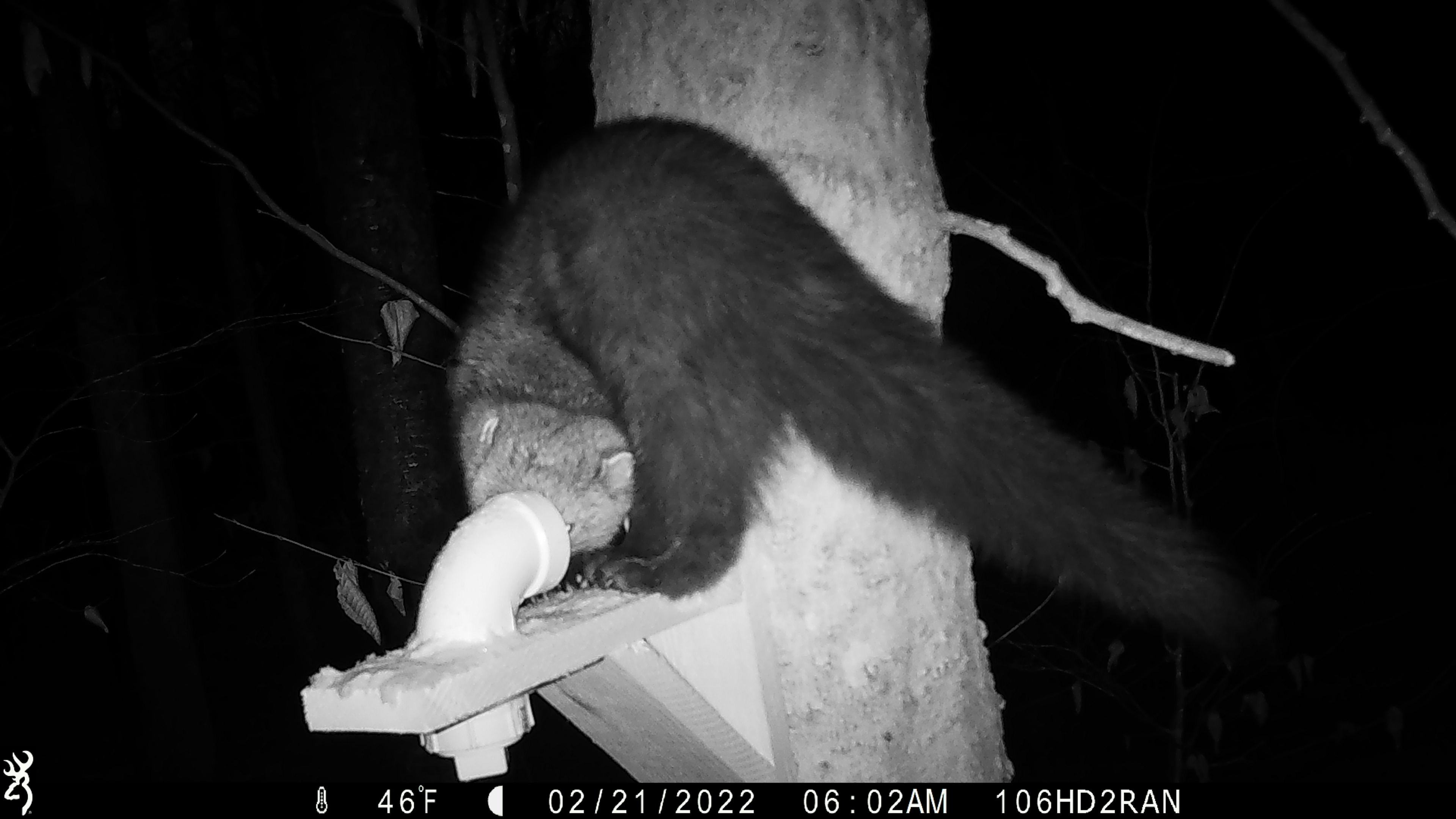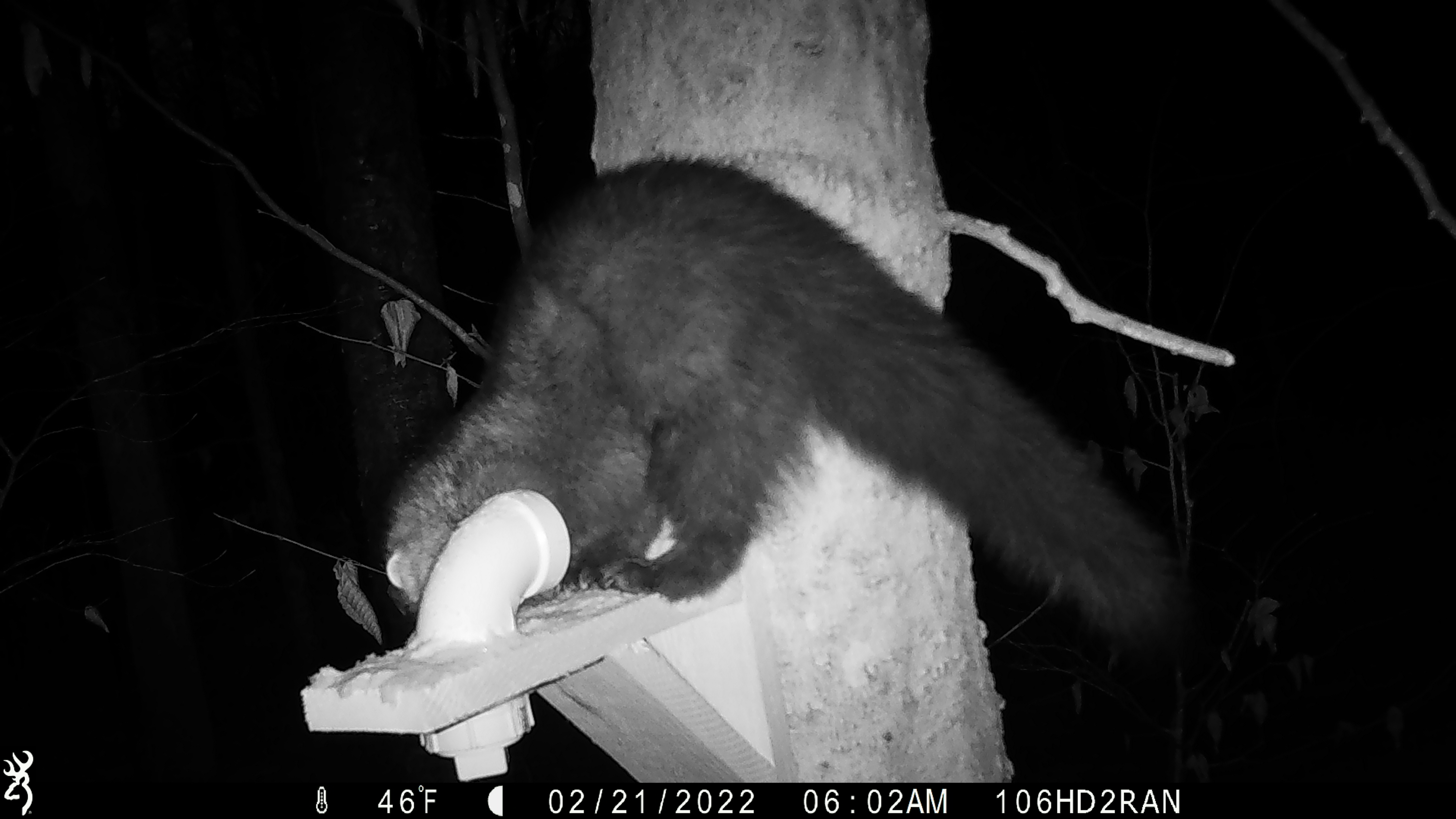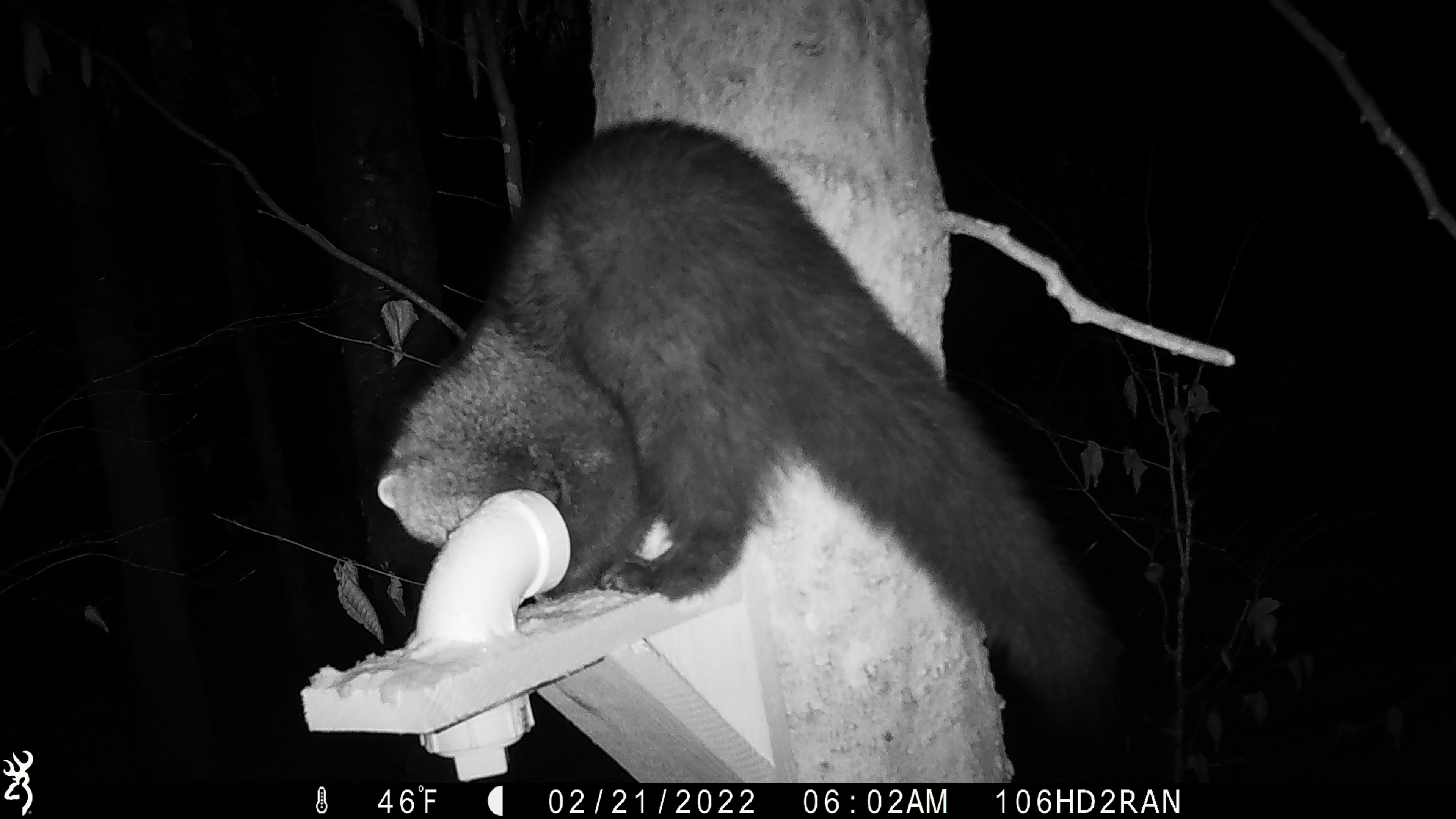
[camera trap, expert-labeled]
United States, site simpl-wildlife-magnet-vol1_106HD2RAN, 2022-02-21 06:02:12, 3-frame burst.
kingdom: Animalia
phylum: Chordata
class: Mammalia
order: Carnivora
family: Mustelidae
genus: Pekania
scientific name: Pekania pennanti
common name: fisher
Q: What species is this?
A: Fisher (Pekania pennanti).